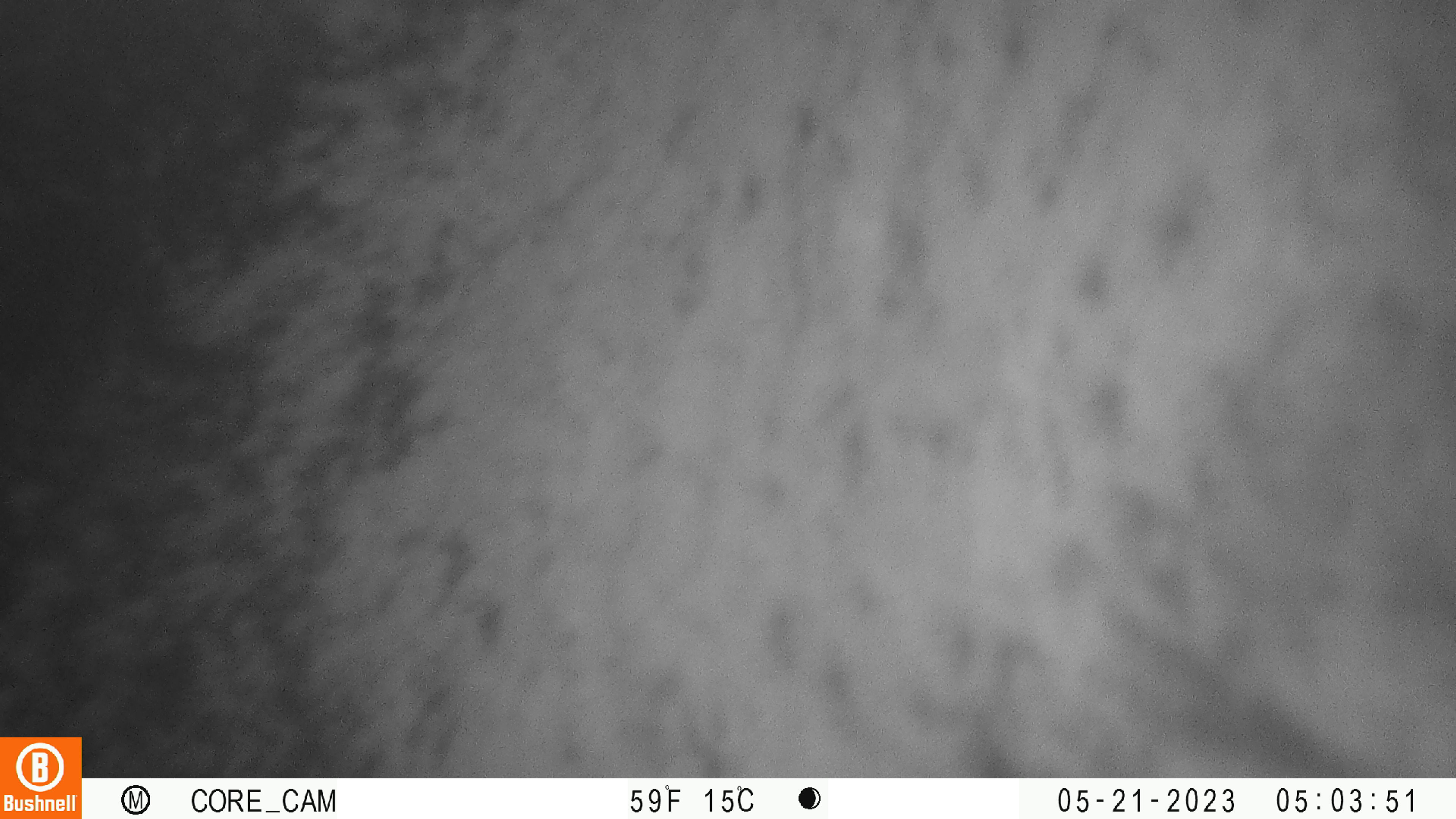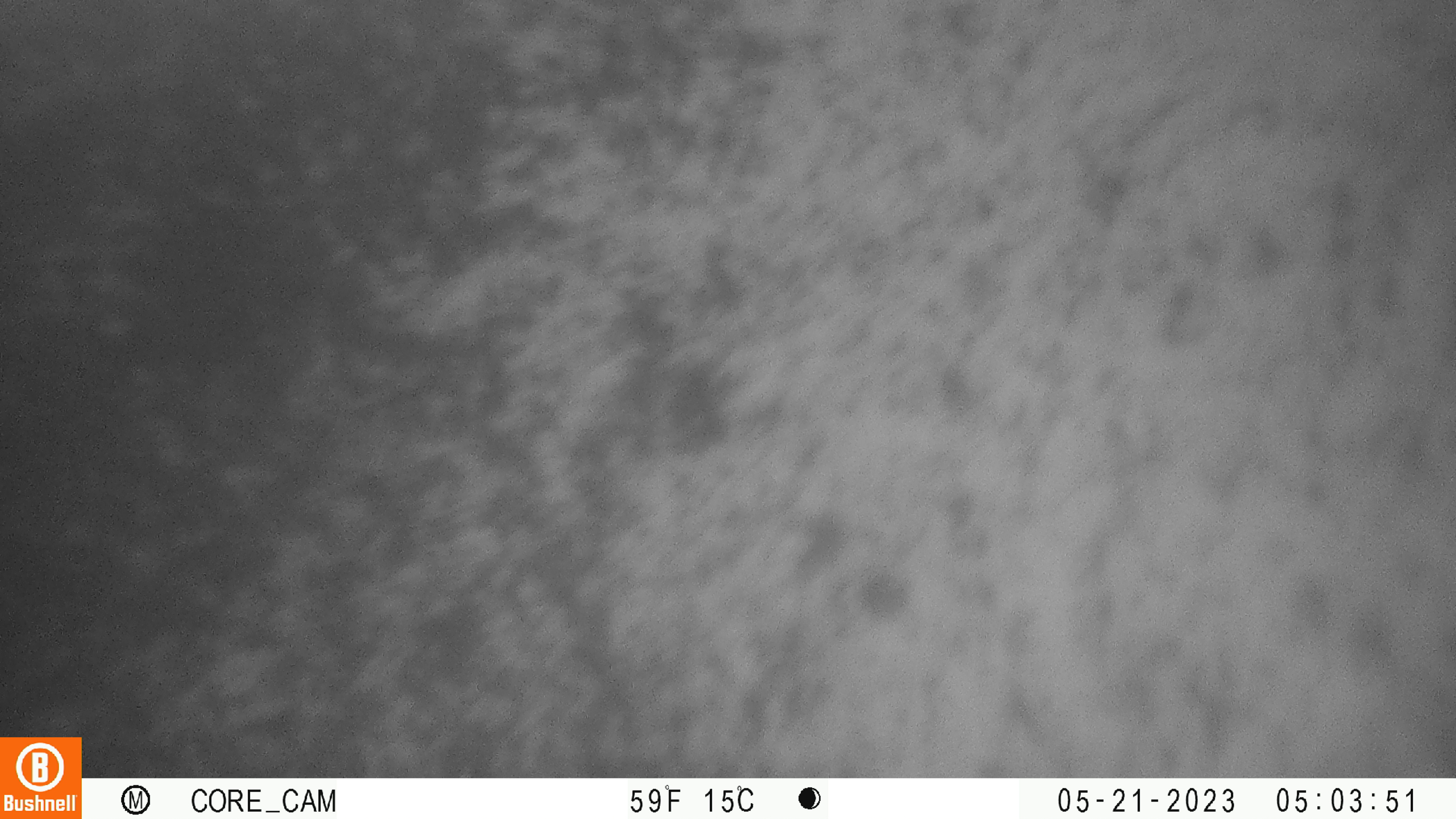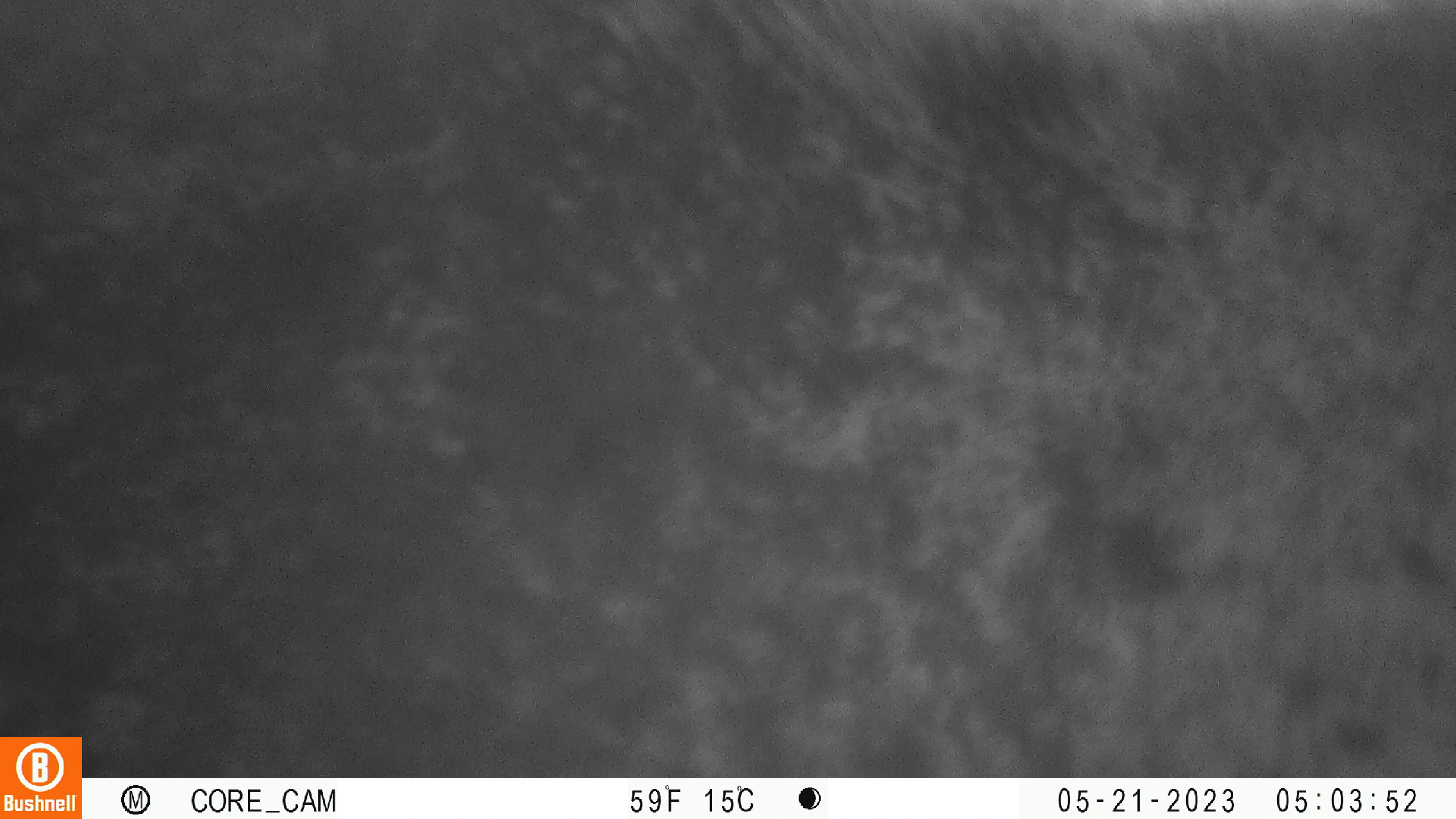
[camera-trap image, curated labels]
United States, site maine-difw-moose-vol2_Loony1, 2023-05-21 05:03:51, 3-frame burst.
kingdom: Animalia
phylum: Chordata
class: Mammalia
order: Artiodactyla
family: Cervidae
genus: Alces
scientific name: Alces alces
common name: moose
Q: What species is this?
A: Moose (Alces alces).